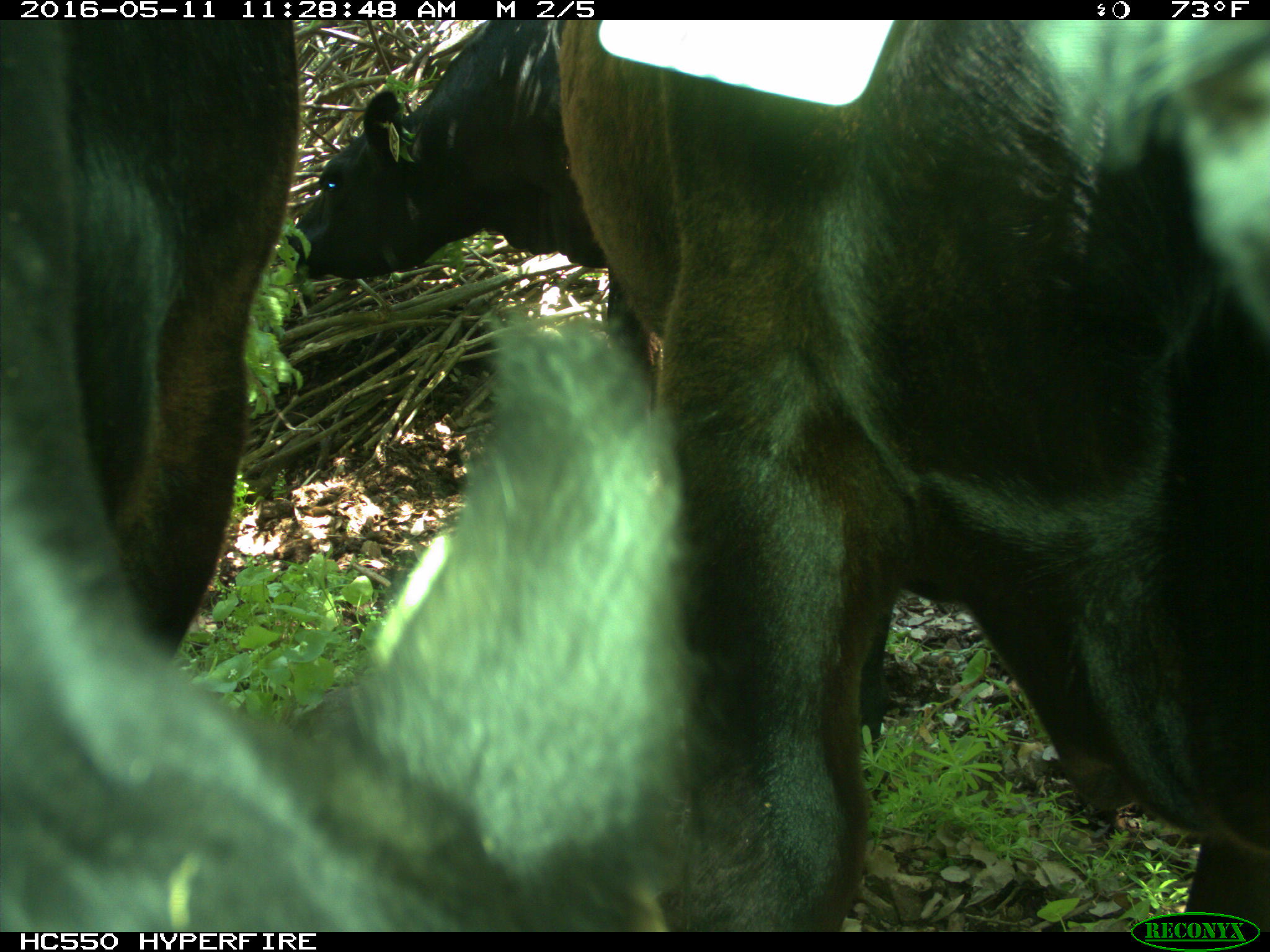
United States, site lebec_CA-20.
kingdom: Animalia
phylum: Chordata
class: Mammalia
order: Artiodactyla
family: Bovidae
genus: Bos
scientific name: Bos taurus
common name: domestic cow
Bos taurus (domestic cow).